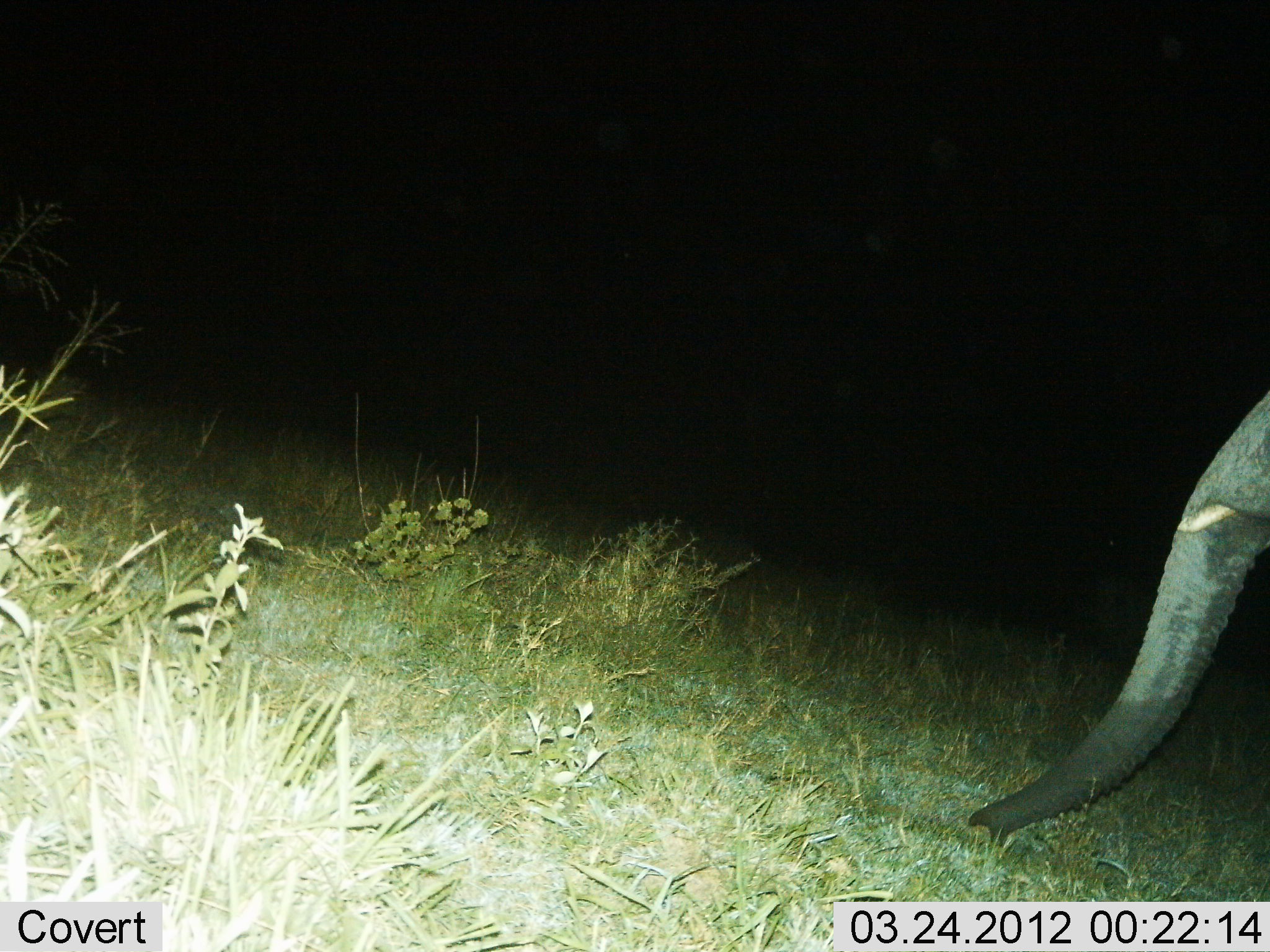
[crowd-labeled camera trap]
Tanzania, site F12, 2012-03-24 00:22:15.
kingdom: Animalia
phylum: Chordata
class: Mammalia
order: Proboscidea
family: Elephantidae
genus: Loxodonta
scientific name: Loxodonta africana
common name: african bush elephant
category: elephant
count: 1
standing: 61%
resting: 0%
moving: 13%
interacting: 0%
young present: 0%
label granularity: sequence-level